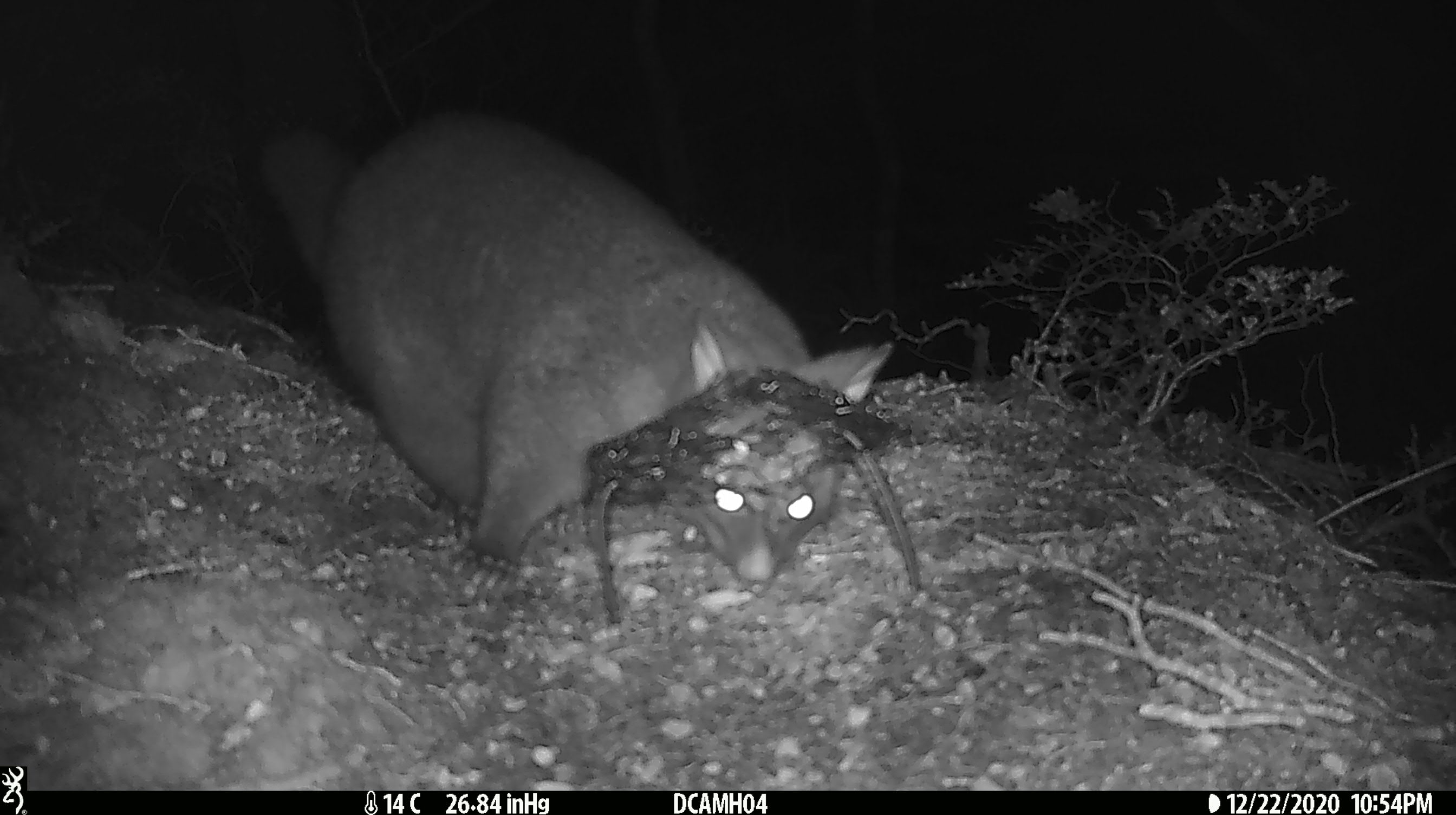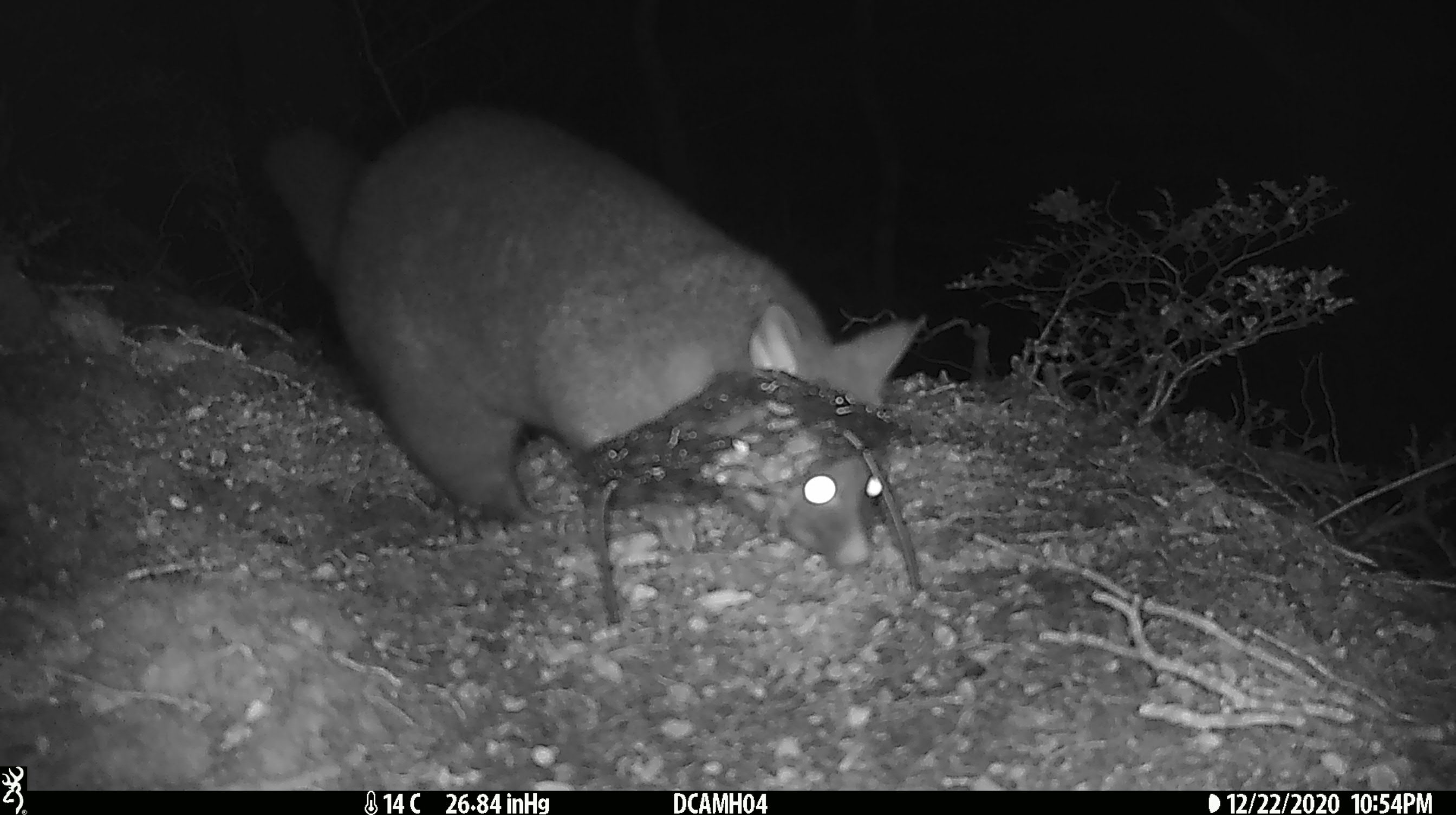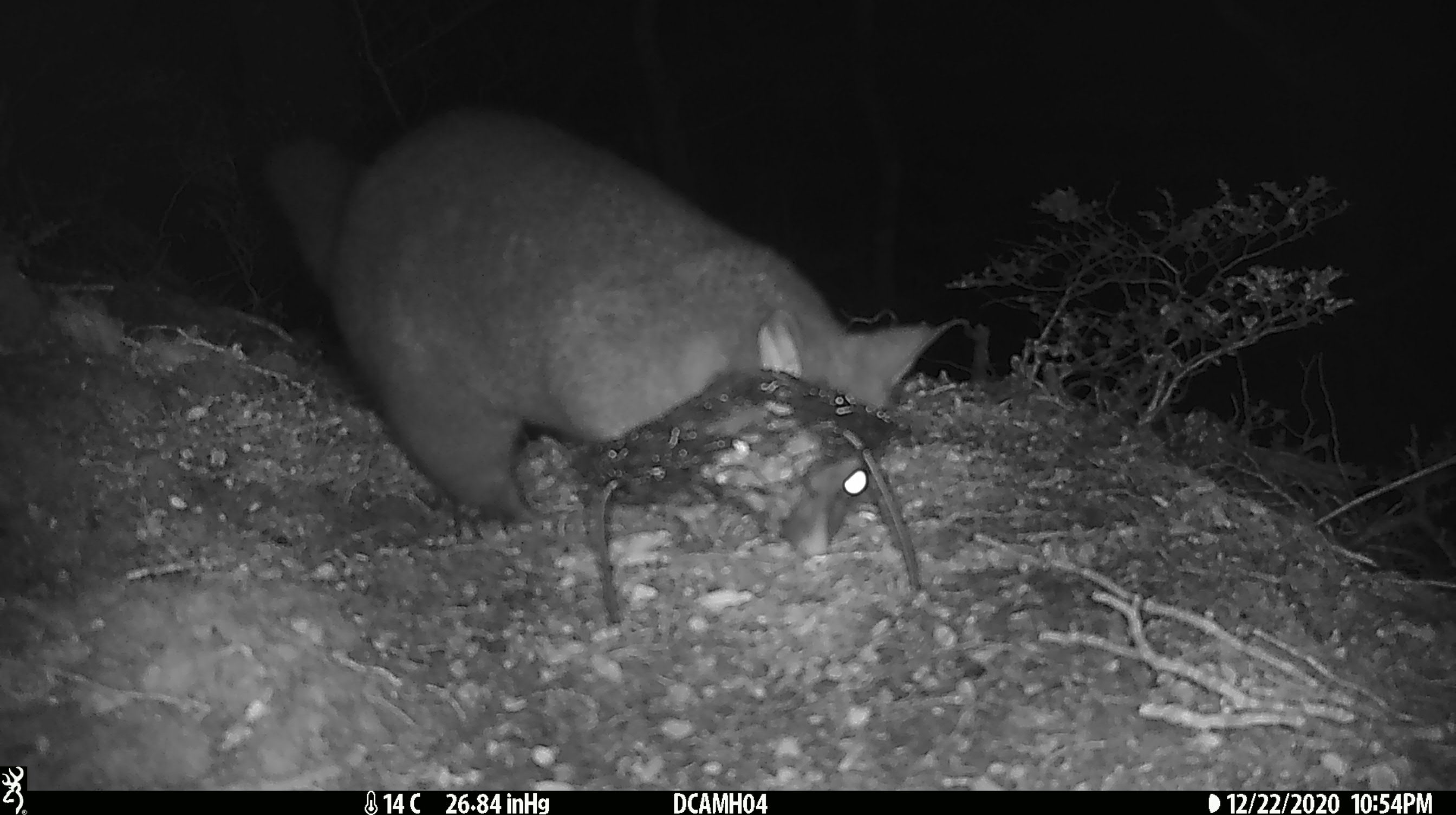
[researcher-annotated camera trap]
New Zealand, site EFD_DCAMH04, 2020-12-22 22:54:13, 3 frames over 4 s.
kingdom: Animalia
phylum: Chordata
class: Mammalia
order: Diprotodontia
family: Phalangeridae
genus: Trichosurus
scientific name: Trichosurus vulpecula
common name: common brushtail possum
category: possum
Possum (common brushtail possum) (Trichosurus vulpecula).